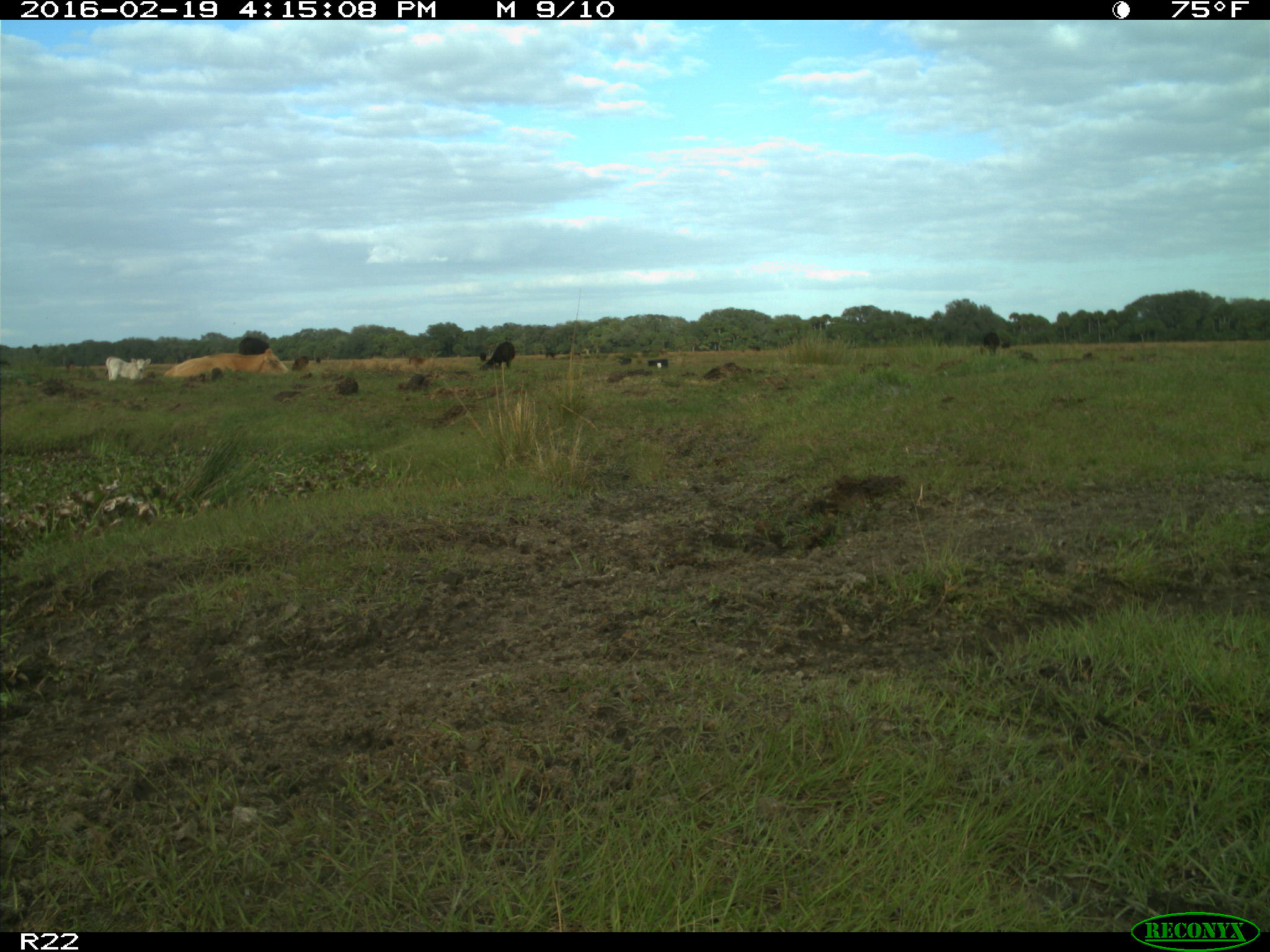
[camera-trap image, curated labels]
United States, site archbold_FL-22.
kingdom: Animalia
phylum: Chordata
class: Mammalia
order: Artiodactyla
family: Bovidae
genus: Bos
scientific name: Bos taurus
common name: domestic cow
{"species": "Bos taurus (domestic cow)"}